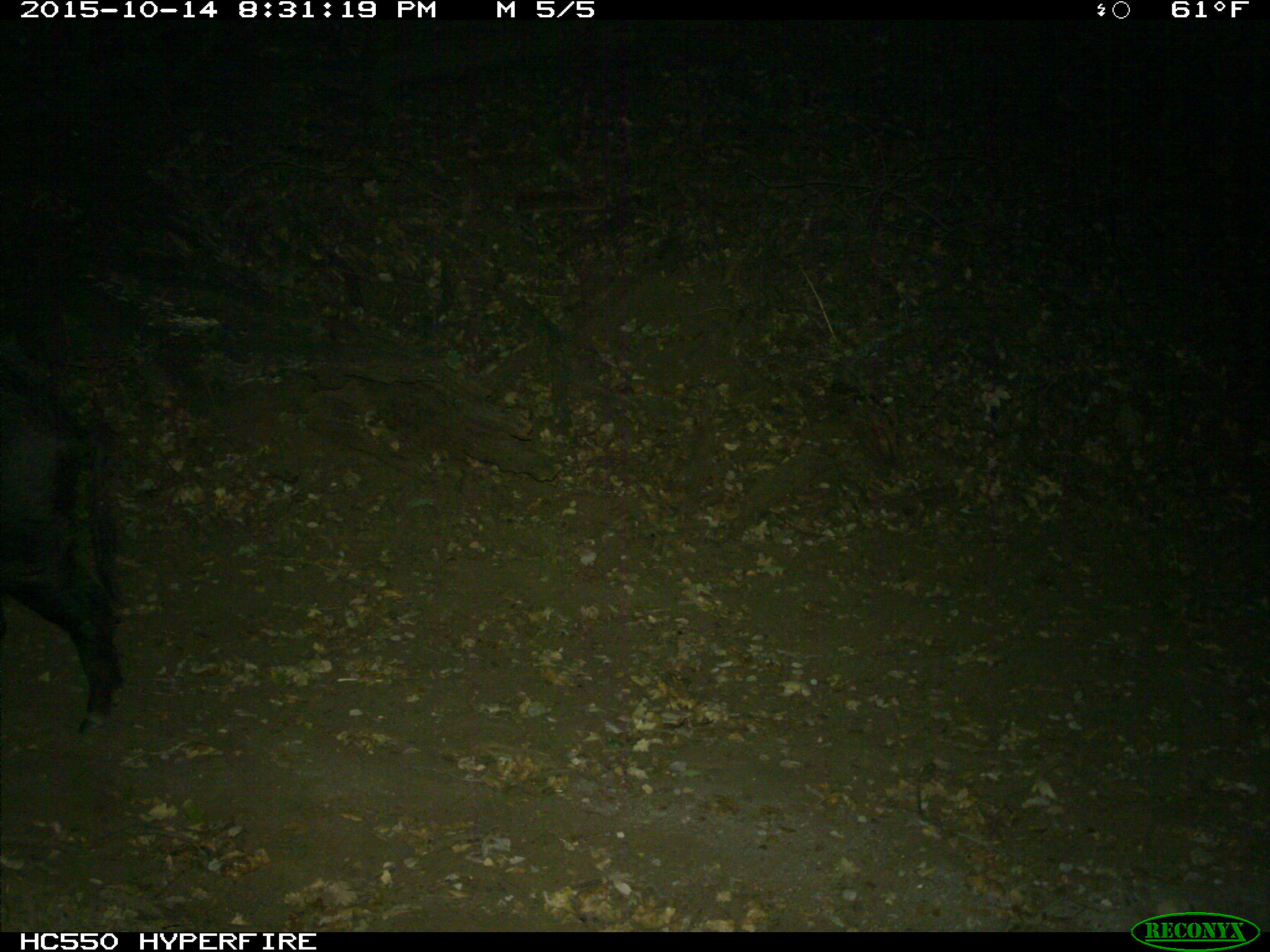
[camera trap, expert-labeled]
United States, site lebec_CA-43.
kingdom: Animalia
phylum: Chordata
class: Mammalia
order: Artiodactyla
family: Suidae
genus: Sus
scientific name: Sus scrofa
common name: wild boar